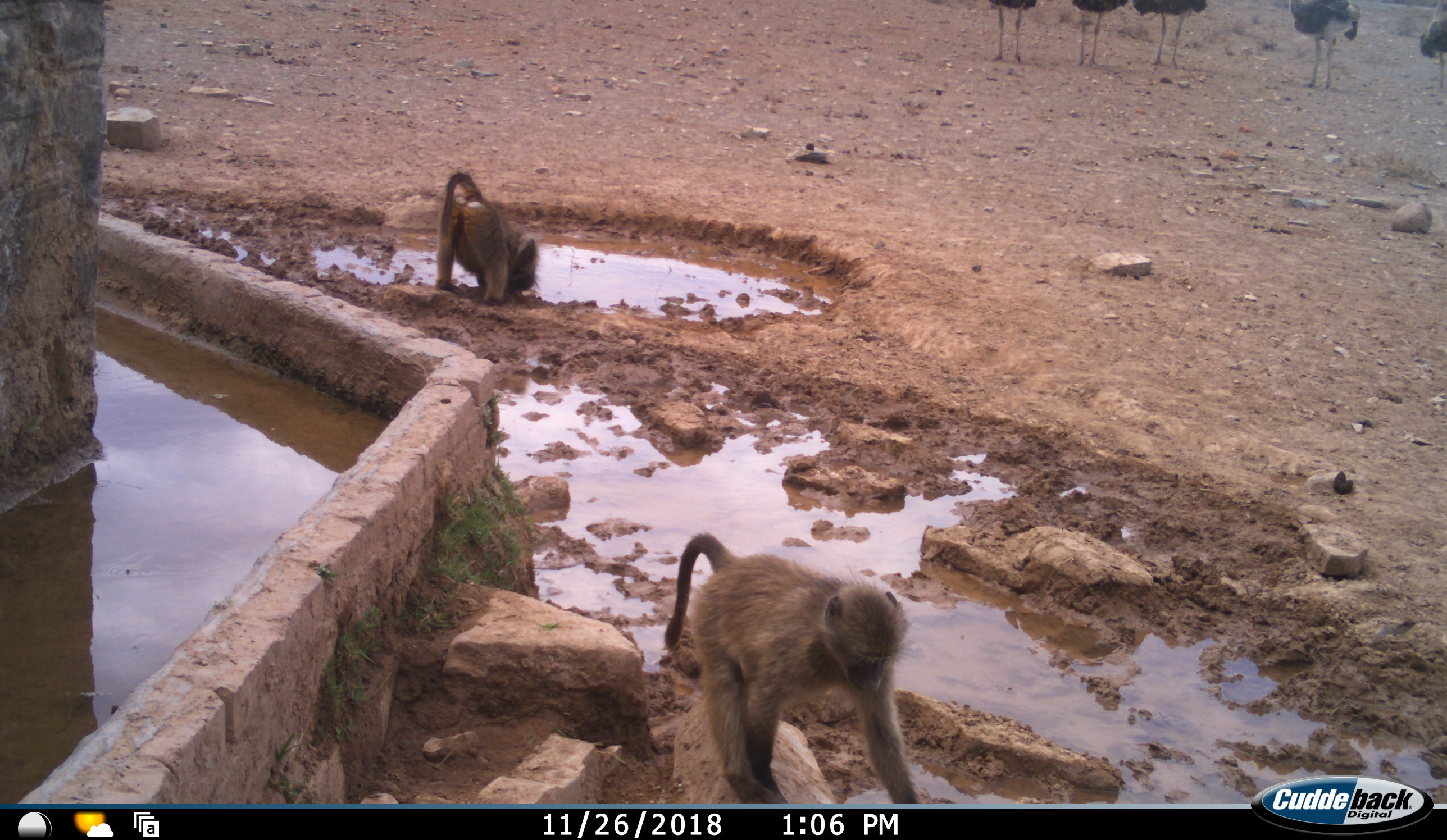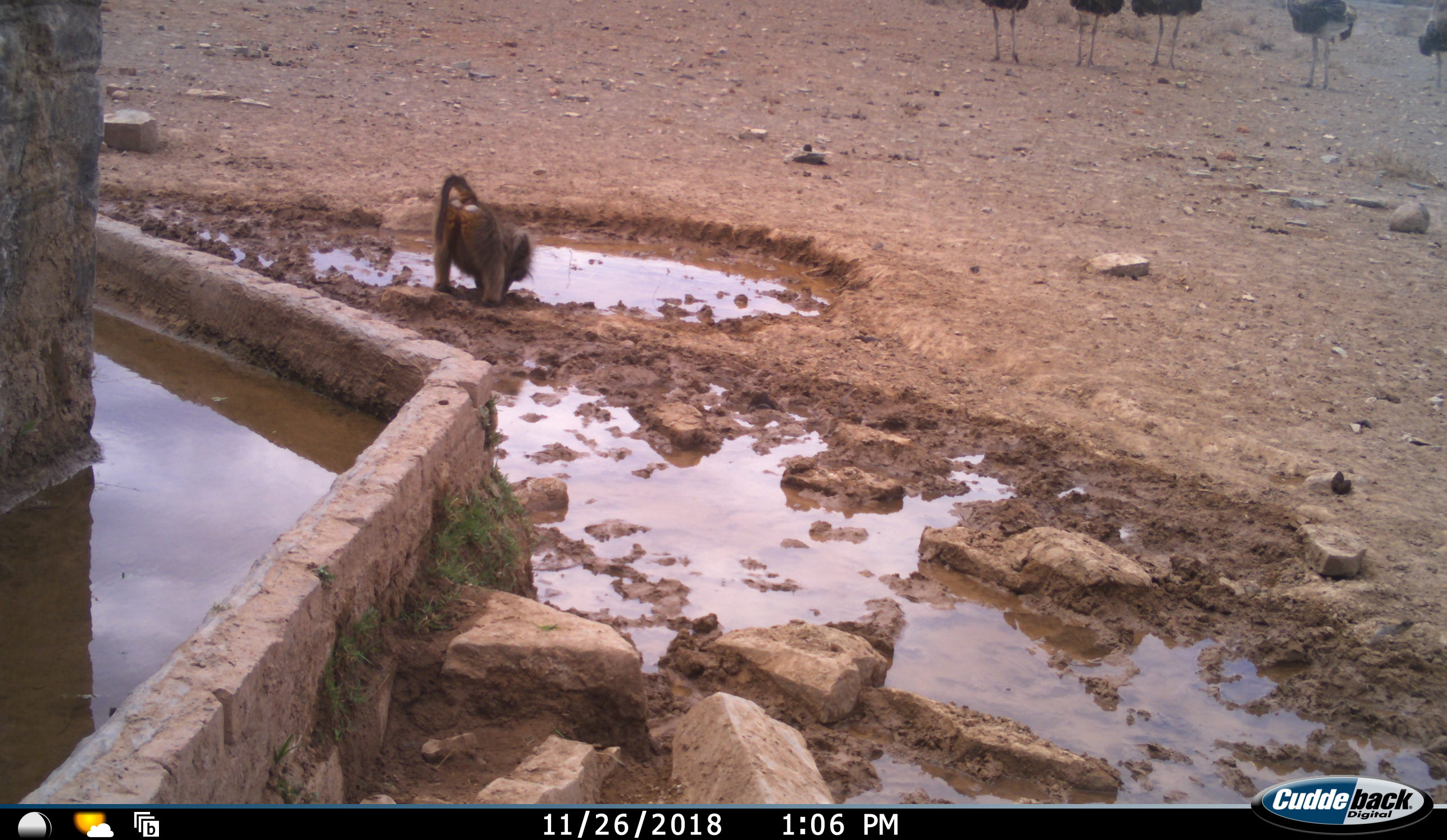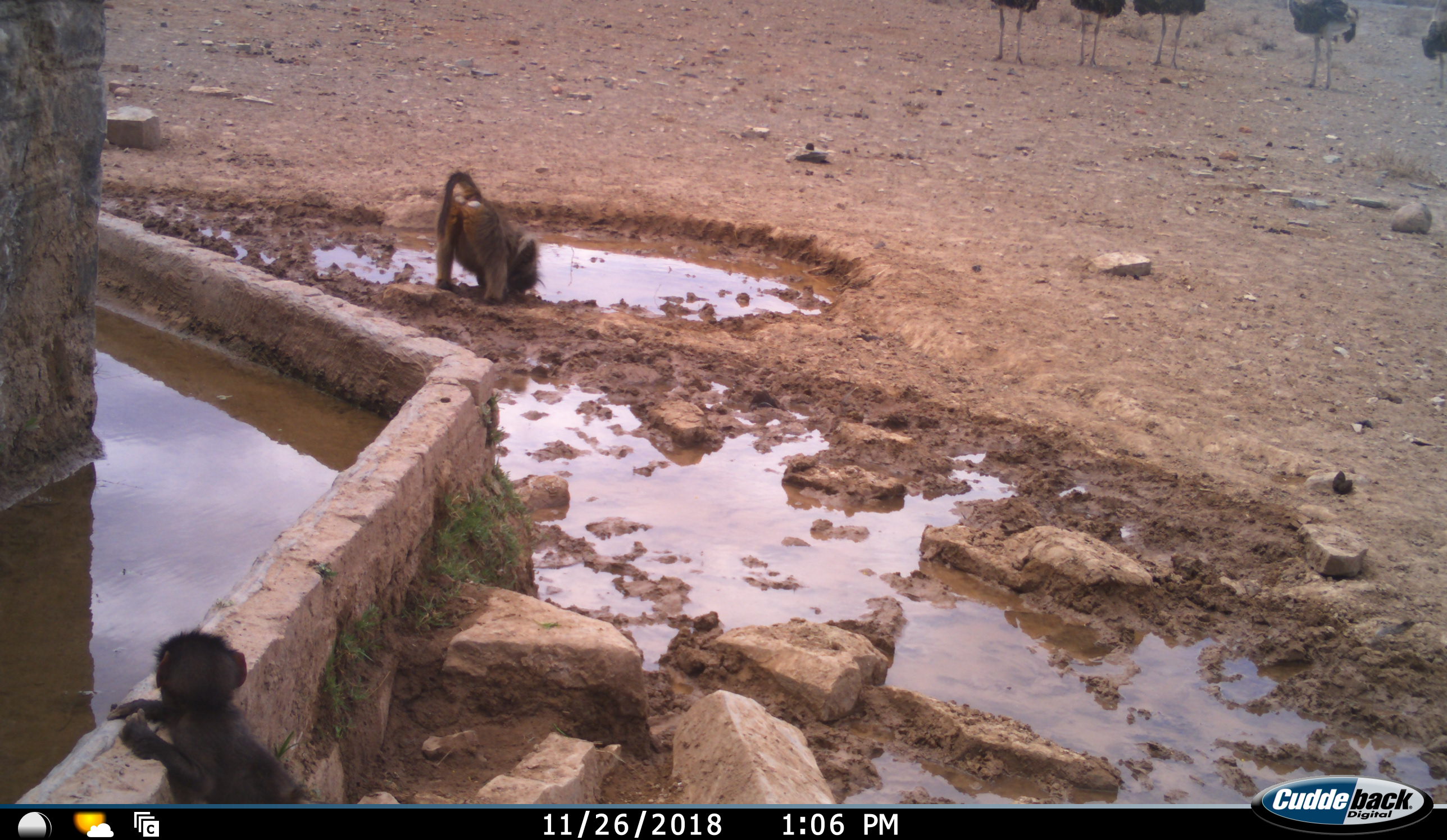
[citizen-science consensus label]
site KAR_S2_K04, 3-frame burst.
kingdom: Animalia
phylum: Chordata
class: Mammalia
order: Primates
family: Cercopithecidae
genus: Papio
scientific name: Papio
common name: baboon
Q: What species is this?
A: Baboon (Papio).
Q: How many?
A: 3.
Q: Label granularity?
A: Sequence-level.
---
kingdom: Animalia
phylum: Chordata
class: Aves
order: Struthioniformes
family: Struthionidae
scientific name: Struthionidae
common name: ostrich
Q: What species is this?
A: Ostrich (Struthionidae).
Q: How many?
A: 5.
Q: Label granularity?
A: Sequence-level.